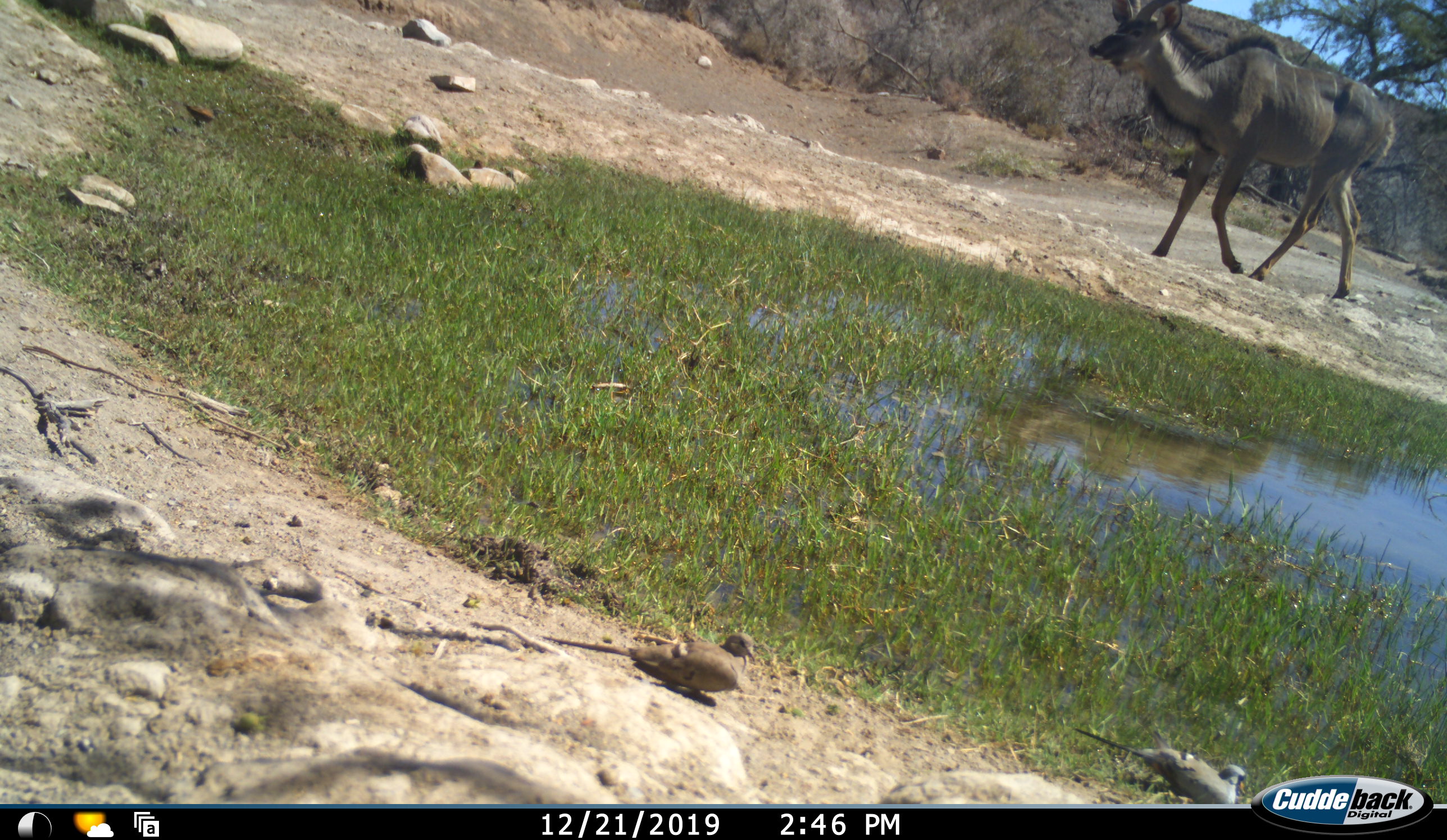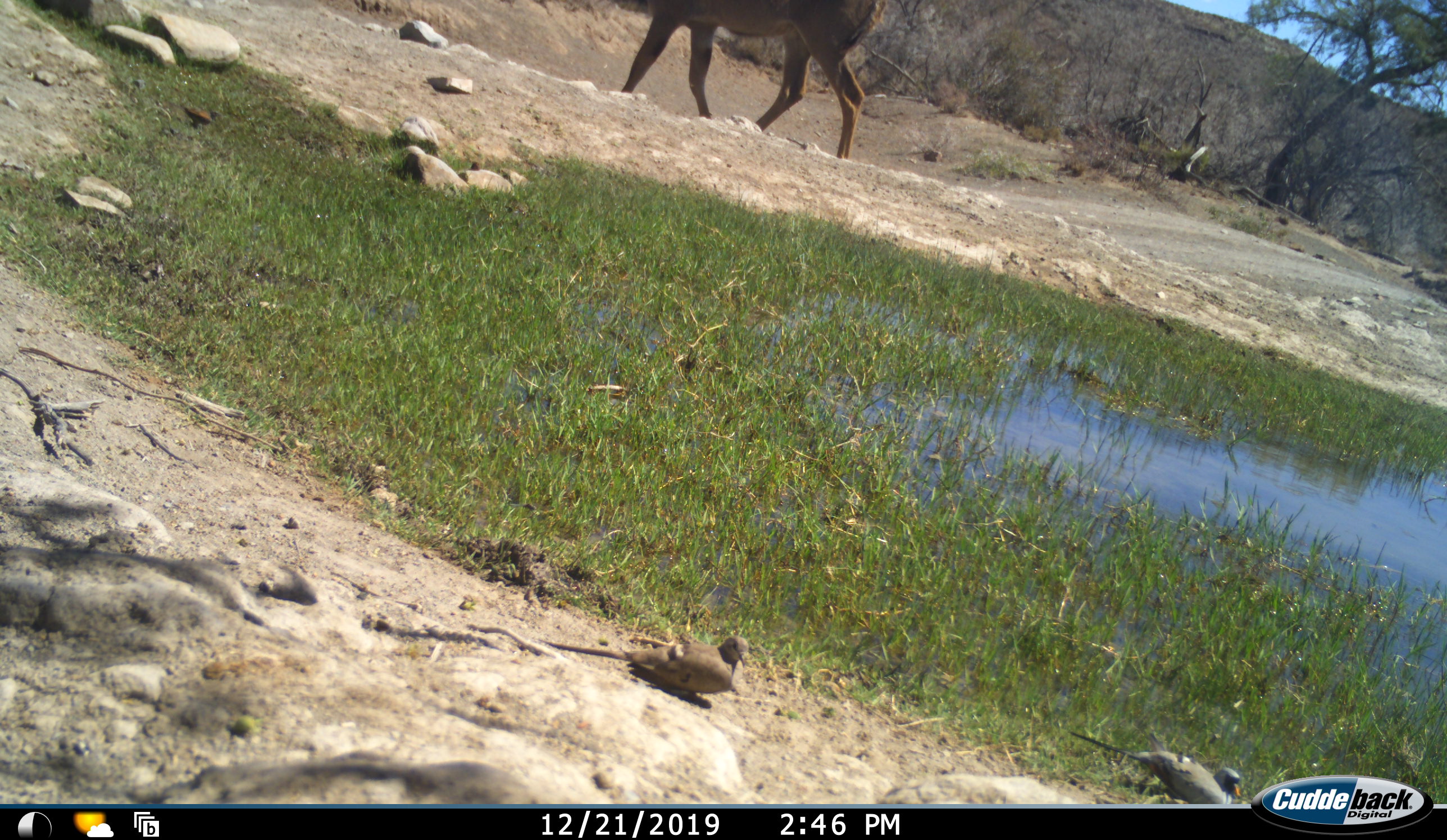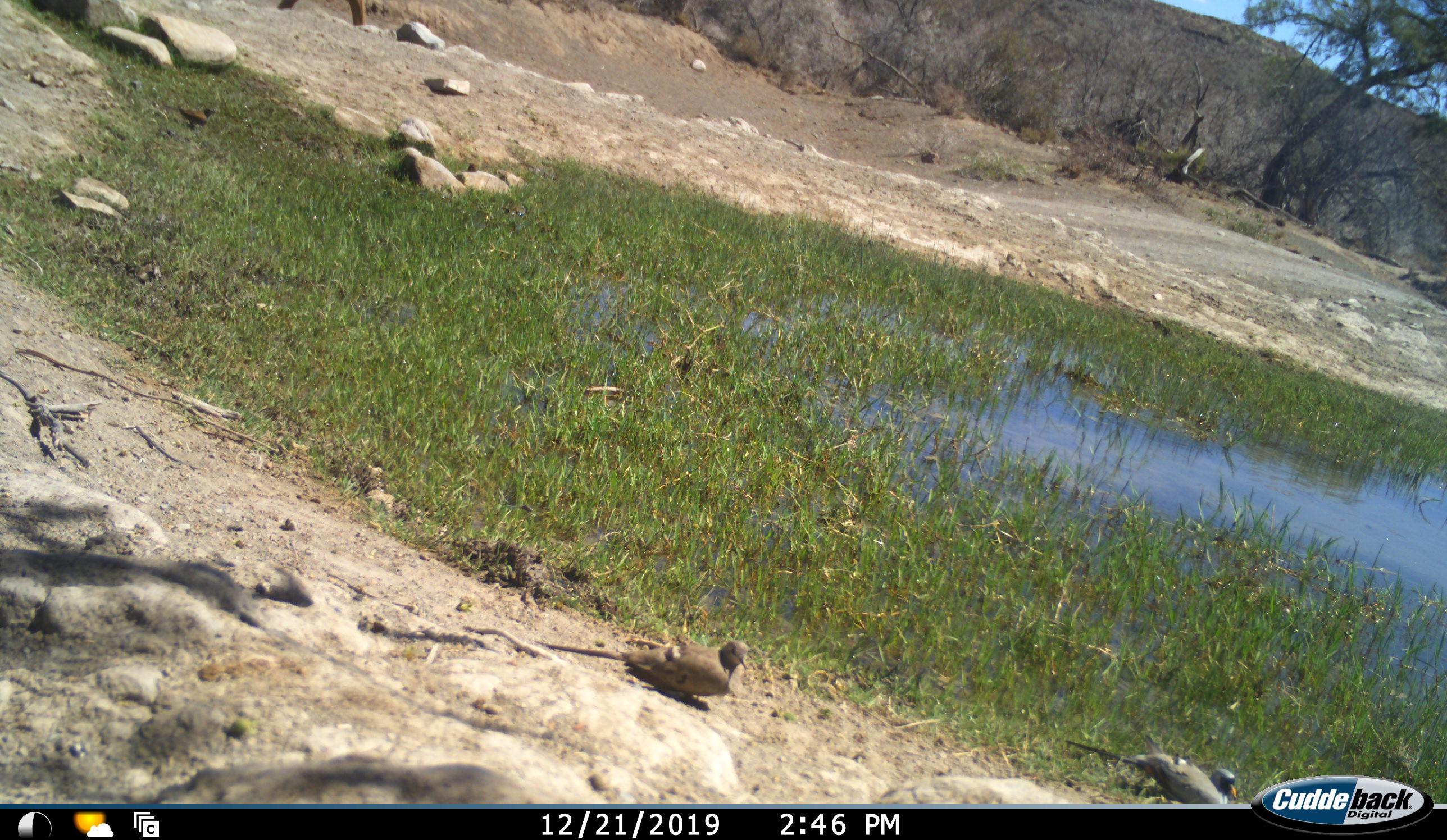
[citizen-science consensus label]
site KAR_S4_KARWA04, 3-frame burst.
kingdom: Animalia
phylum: Chordata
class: Aves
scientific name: Aves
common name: bird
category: birdother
Birdother (bird) (Aves), count 2. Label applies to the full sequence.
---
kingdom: Animalia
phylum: Chordata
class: Mammalia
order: Artiodactyla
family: Bovidae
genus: Tragelaphus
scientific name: Tragelaphus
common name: kudu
Kudu (Tragelaphus), count 1. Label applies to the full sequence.